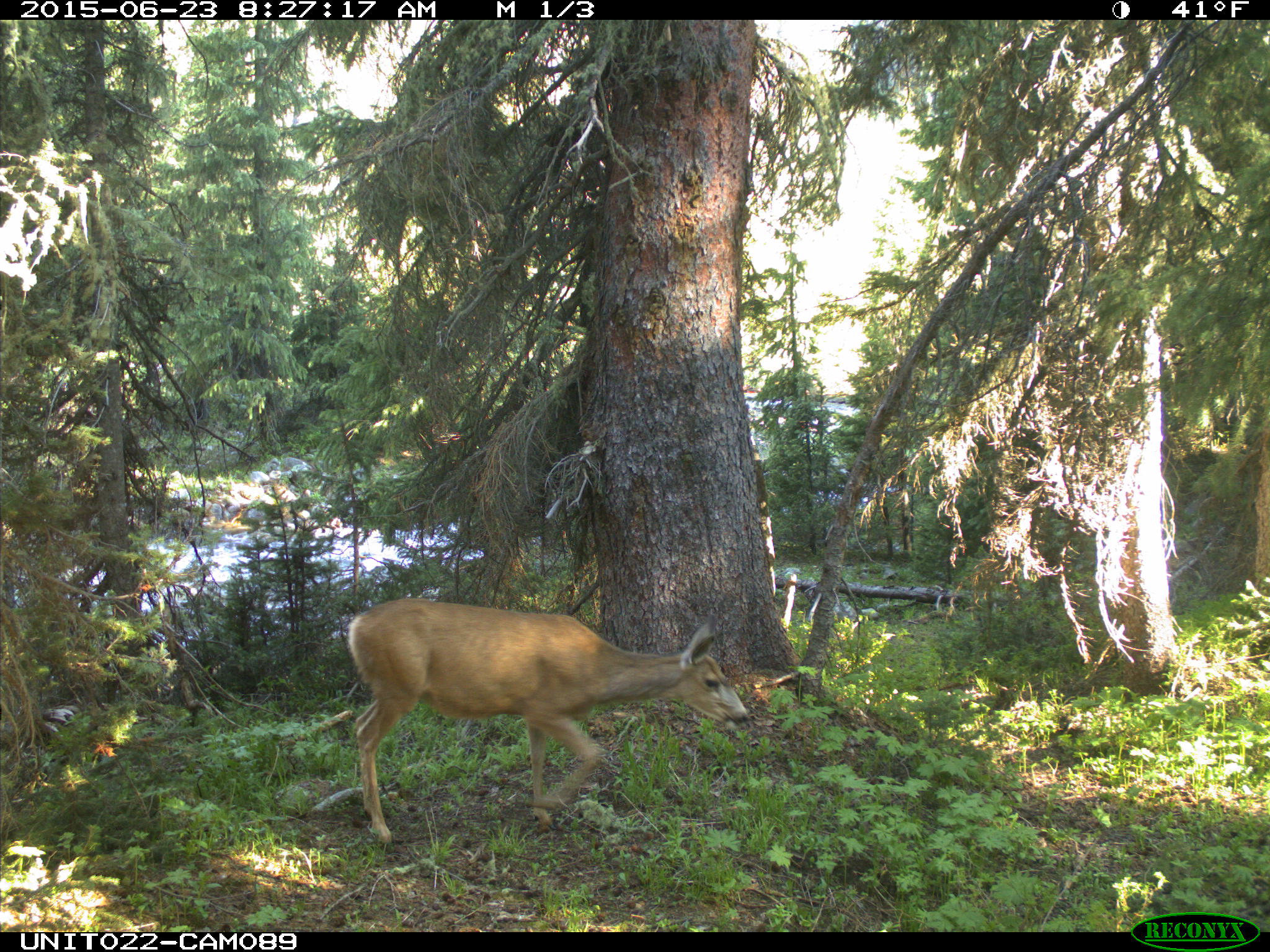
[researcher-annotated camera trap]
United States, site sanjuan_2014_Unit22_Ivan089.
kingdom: Animalia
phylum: Chordata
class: Mammalia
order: Artiodactyla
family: Cervidae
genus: Odocoileus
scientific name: Odocoileus hemionus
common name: mule deer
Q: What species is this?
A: Odocoileus hemionus (mule deer).